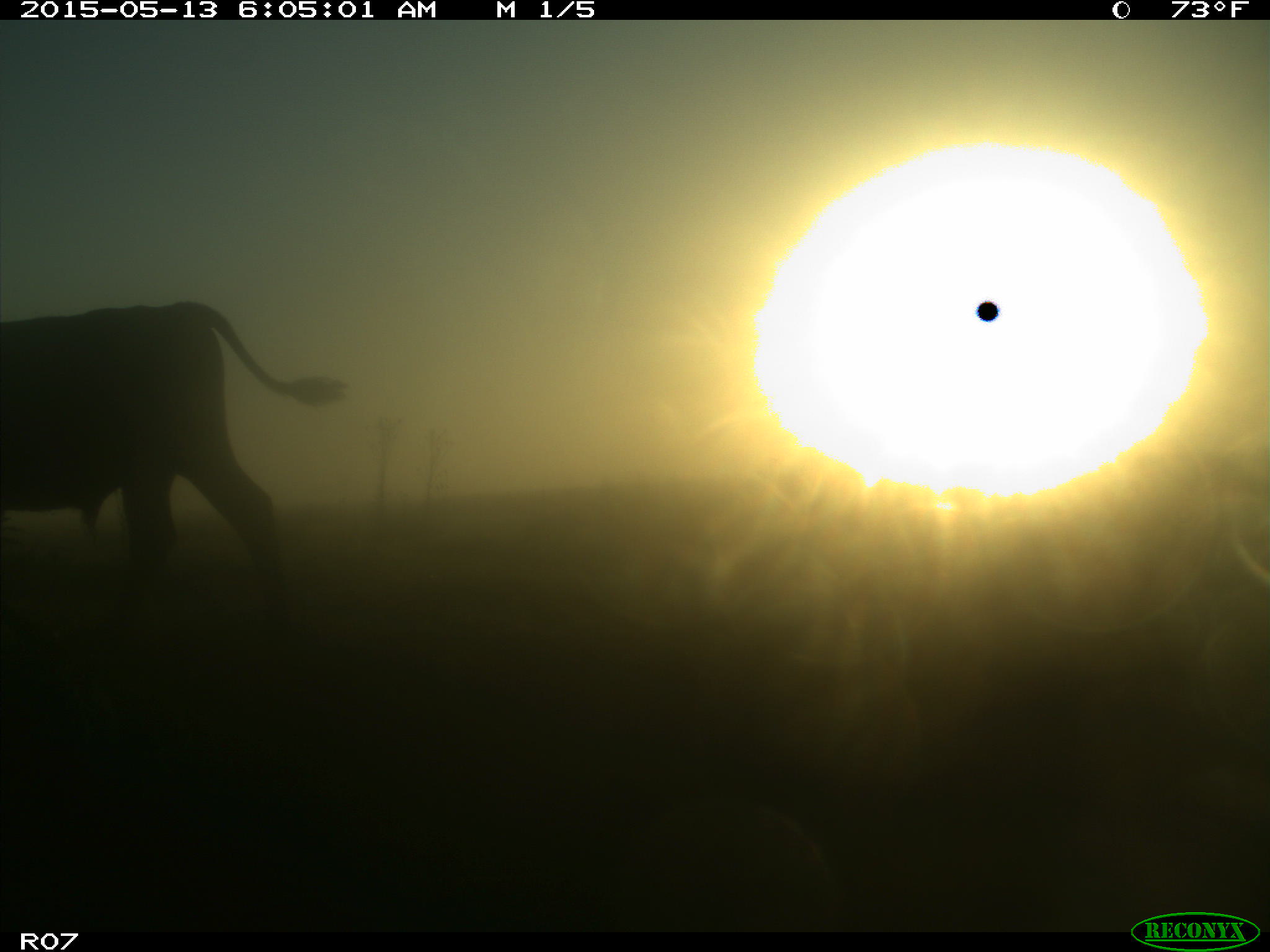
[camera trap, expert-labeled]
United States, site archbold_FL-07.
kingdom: Animalia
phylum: Chordata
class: Mammalia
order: Artiodactyla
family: Bovidae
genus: Bos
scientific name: Bos taurus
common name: domestic cow